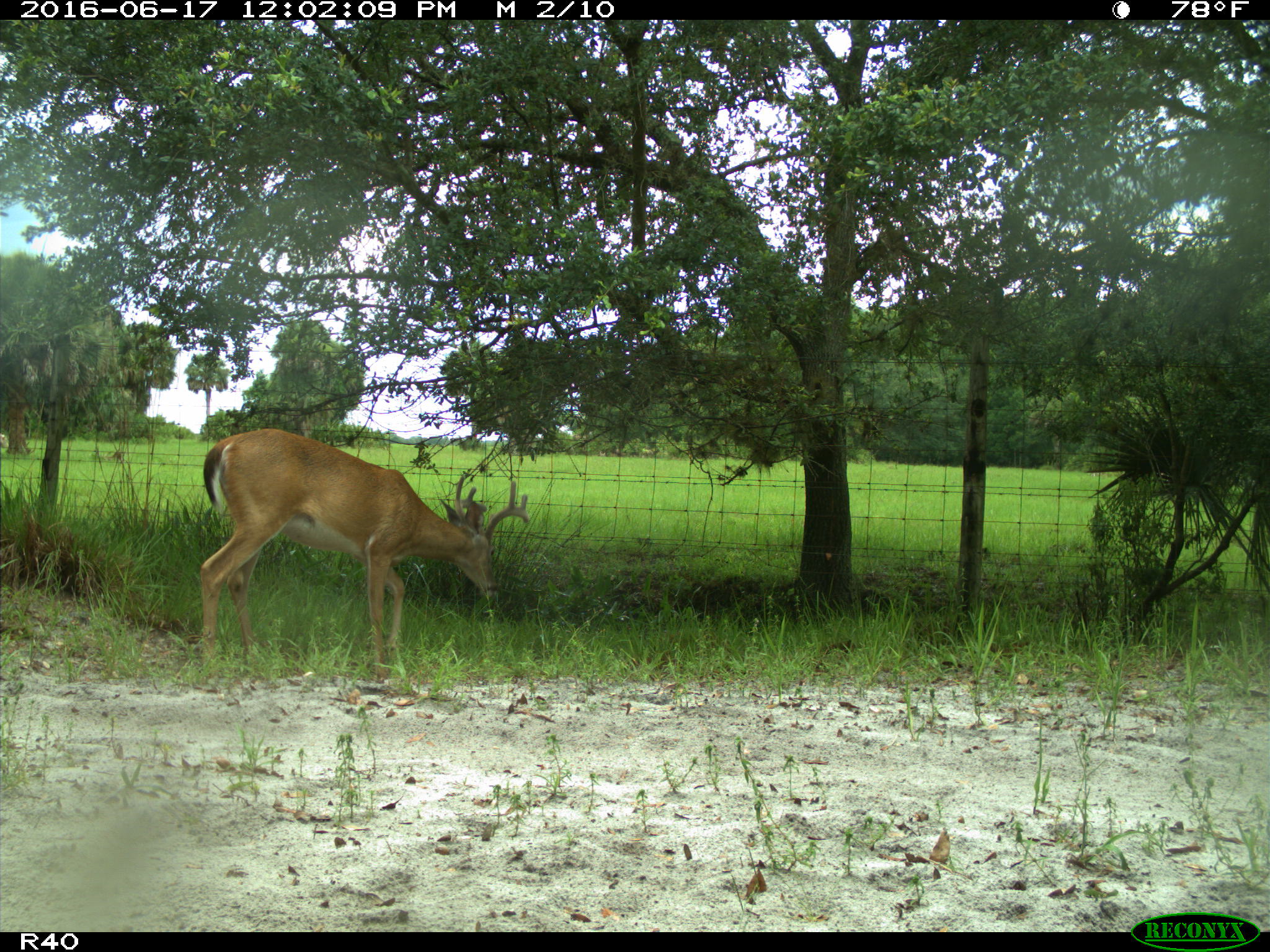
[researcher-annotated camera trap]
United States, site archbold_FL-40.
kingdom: Animalia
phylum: Chordata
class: Mammalia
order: Artiodactyla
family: Cervidae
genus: Odocoileus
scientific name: Odocoileus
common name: deer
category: unidentified deer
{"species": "unidentified deer (deer) (Odocoileus)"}